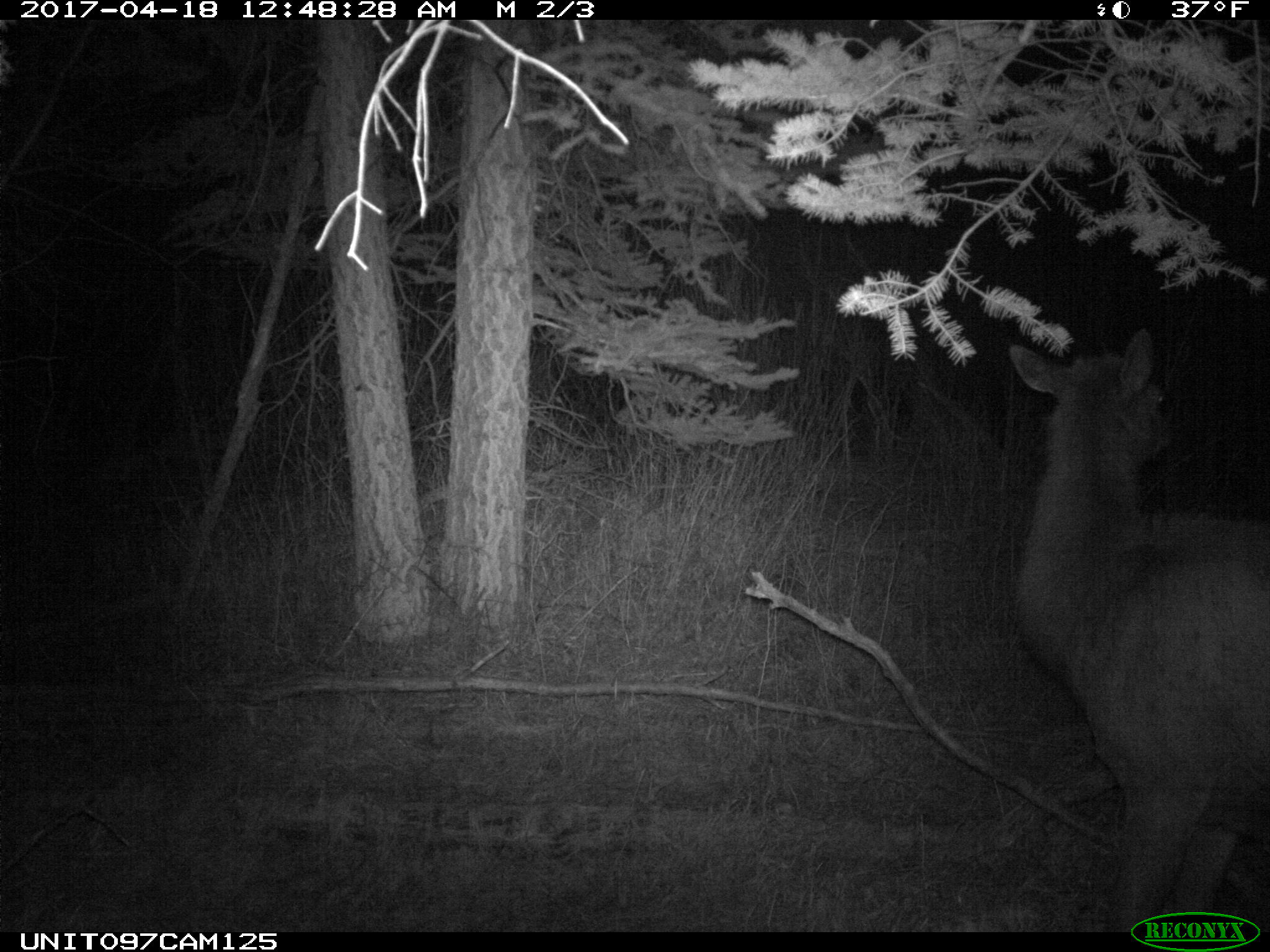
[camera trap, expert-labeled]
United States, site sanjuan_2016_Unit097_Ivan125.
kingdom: Animalia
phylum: Chordata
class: Mammalia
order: Artiodactyla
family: Cervidae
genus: Cervus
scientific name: Cervus elaphus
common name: red deer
Cervus elaphus (red deer).